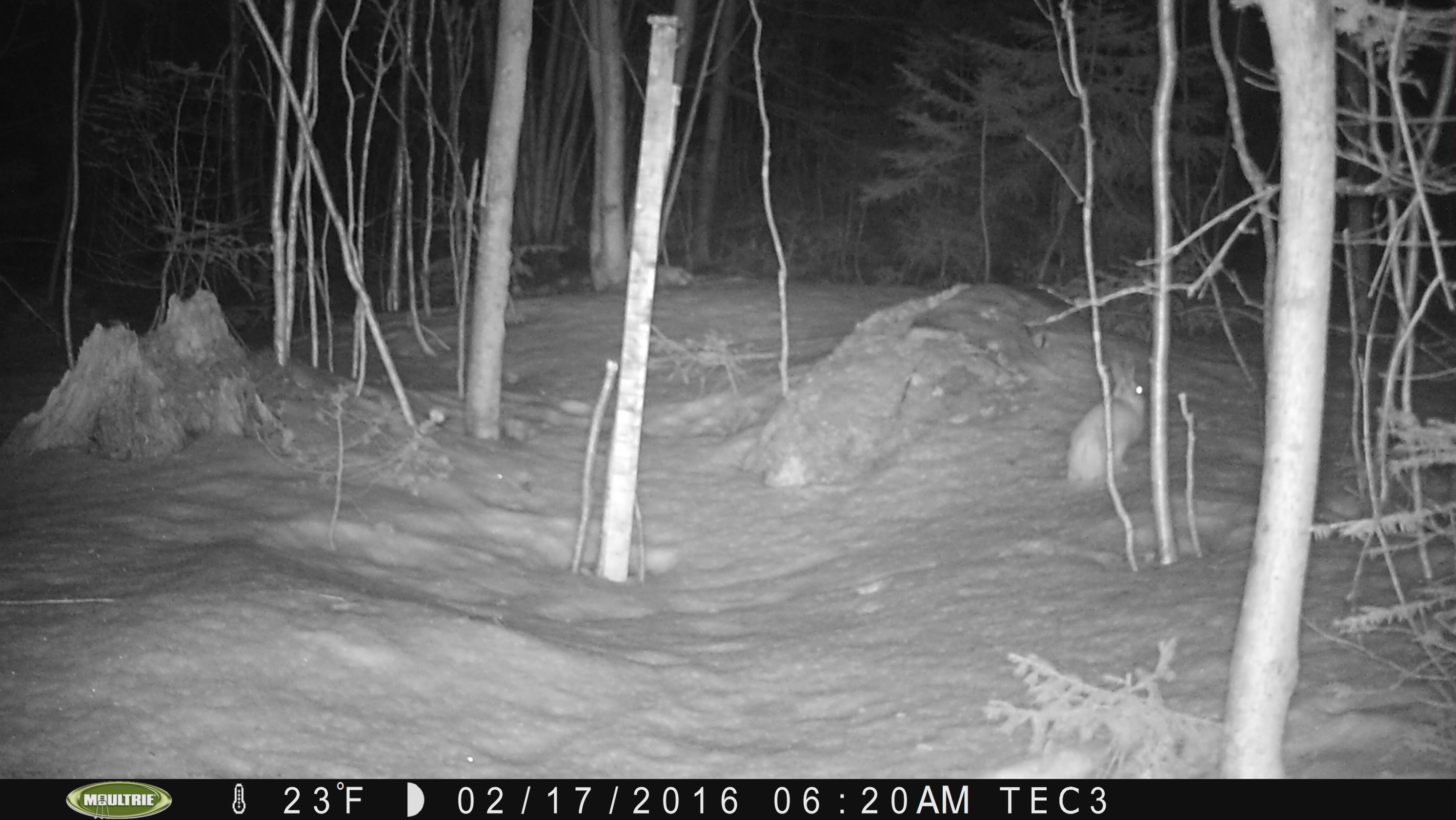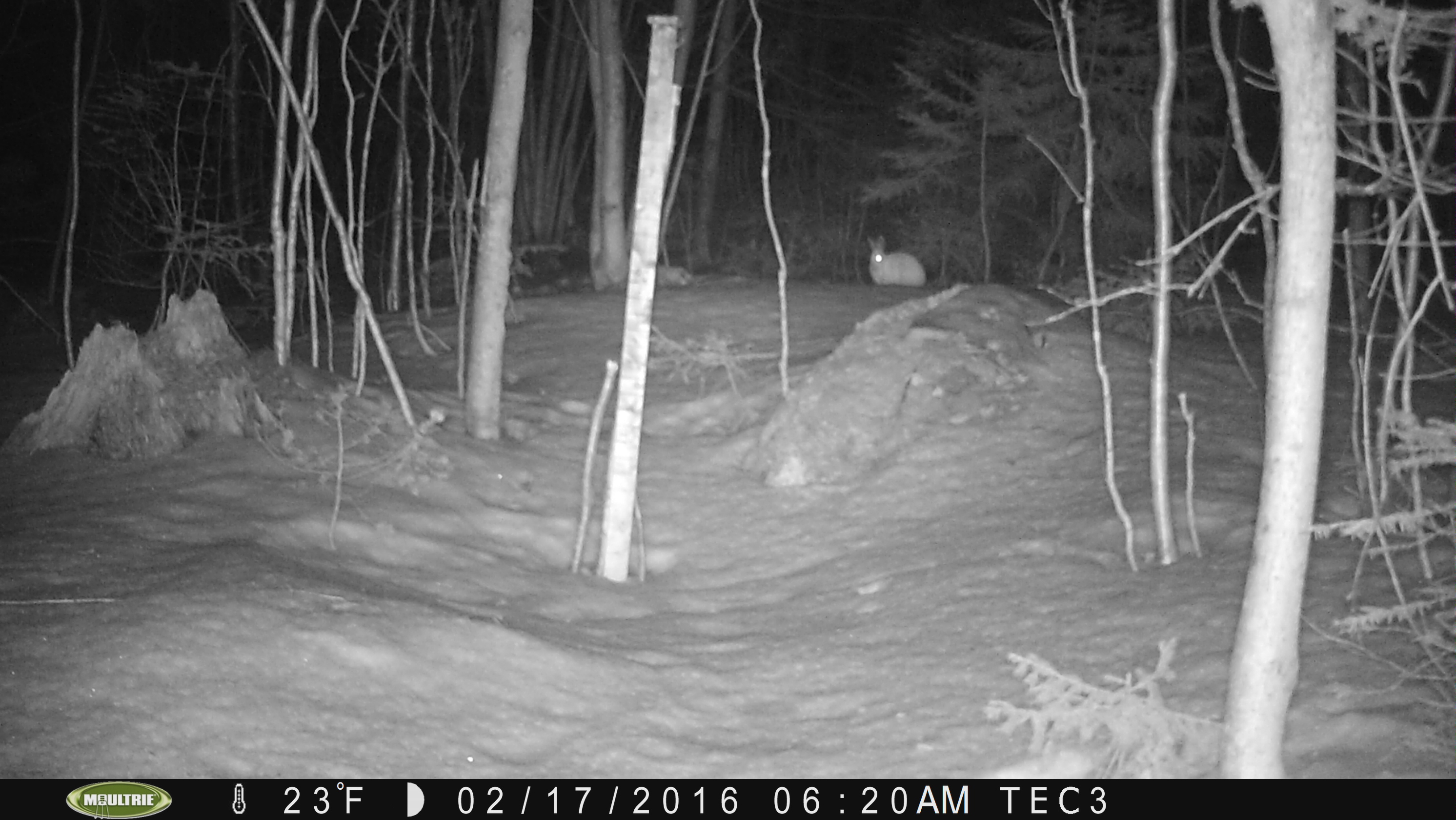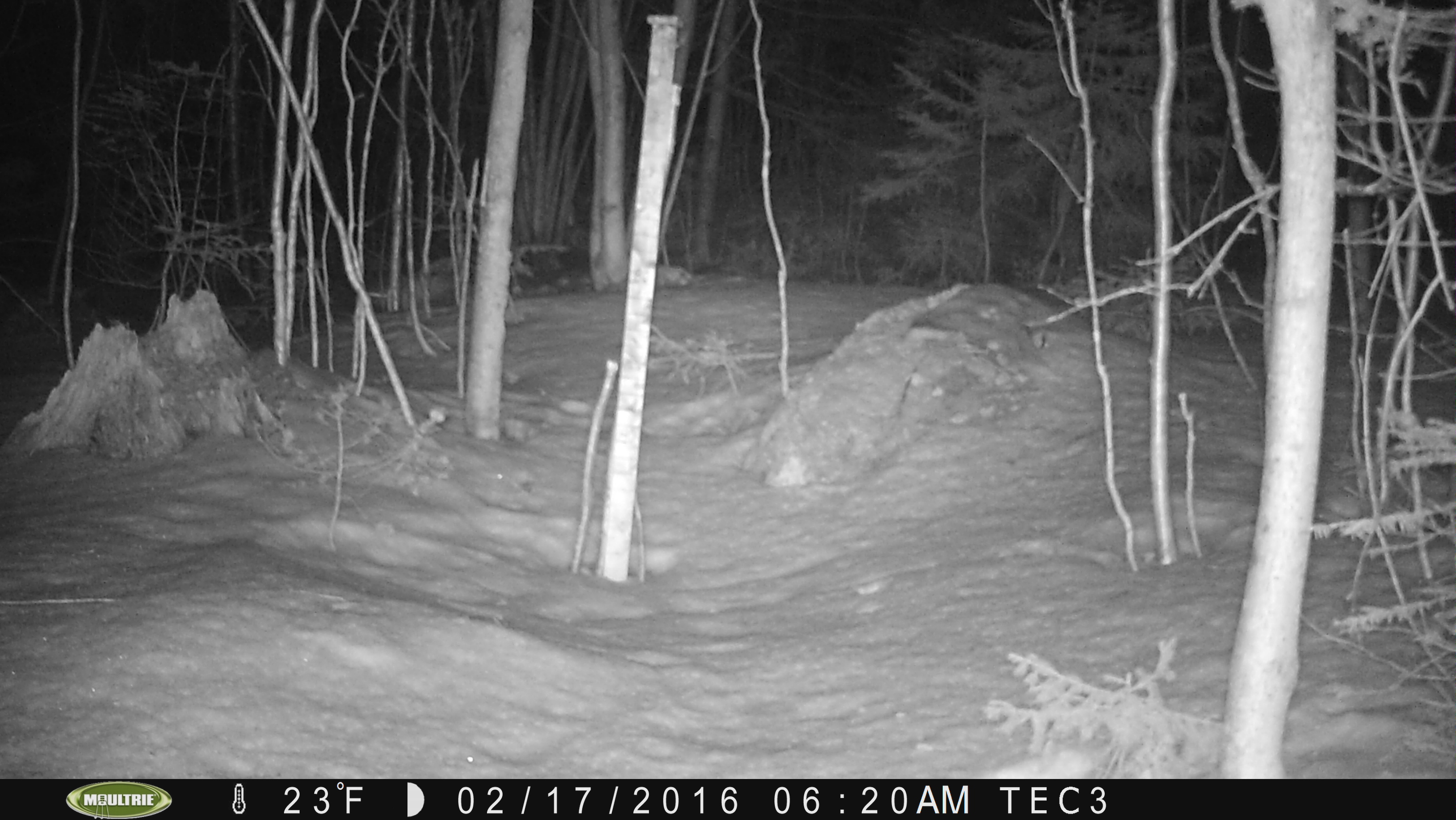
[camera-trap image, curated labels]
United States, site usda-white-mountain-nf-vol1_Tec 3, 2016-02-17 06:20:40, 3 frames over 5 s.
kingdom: Animalia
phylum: Chordata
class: Mammalia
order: Lagomorpha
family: Leporidae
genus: Lepus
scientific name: Lepus americanus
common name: snowshoe hare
Snowshoe hare (Lepus americanus).